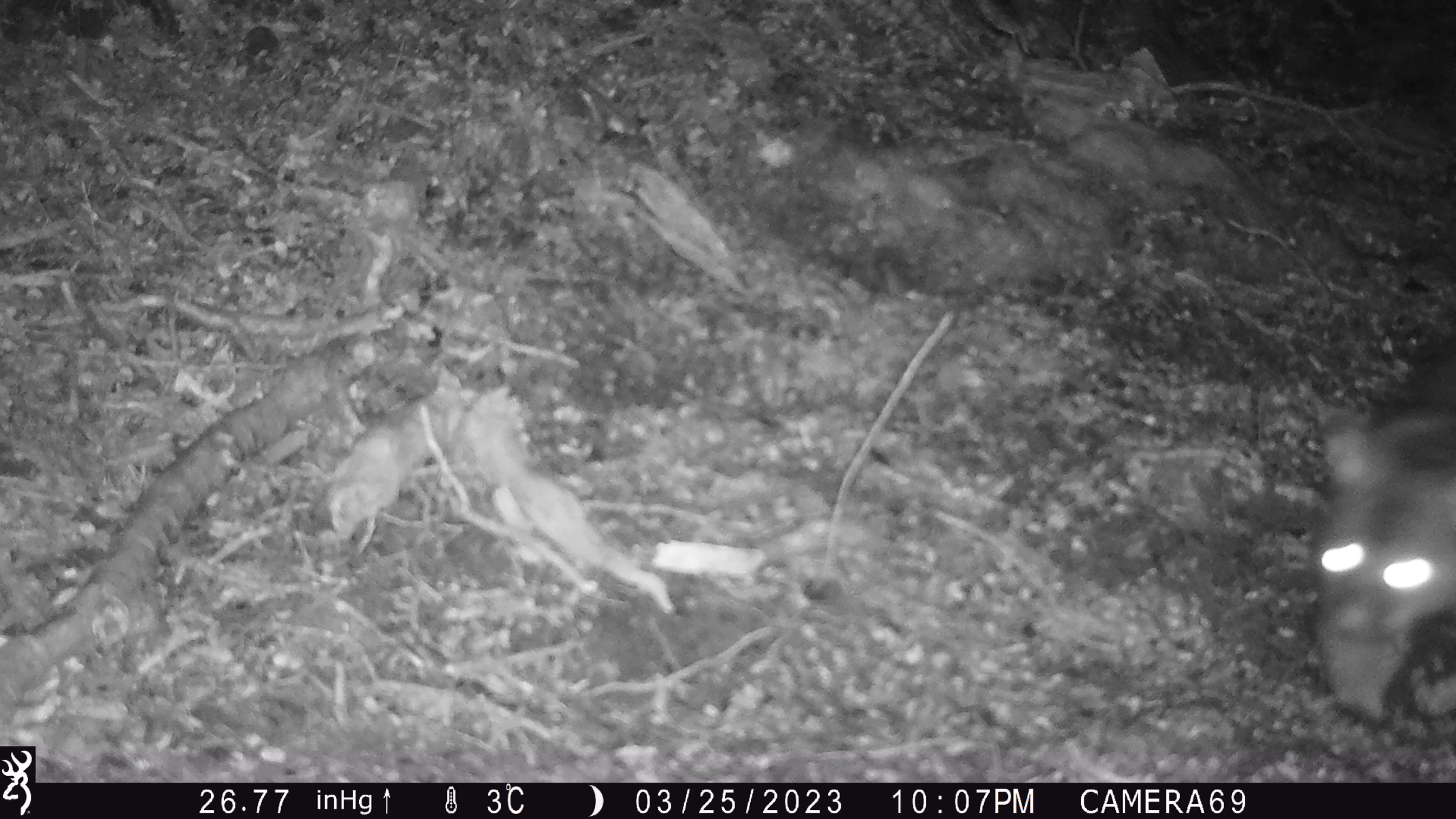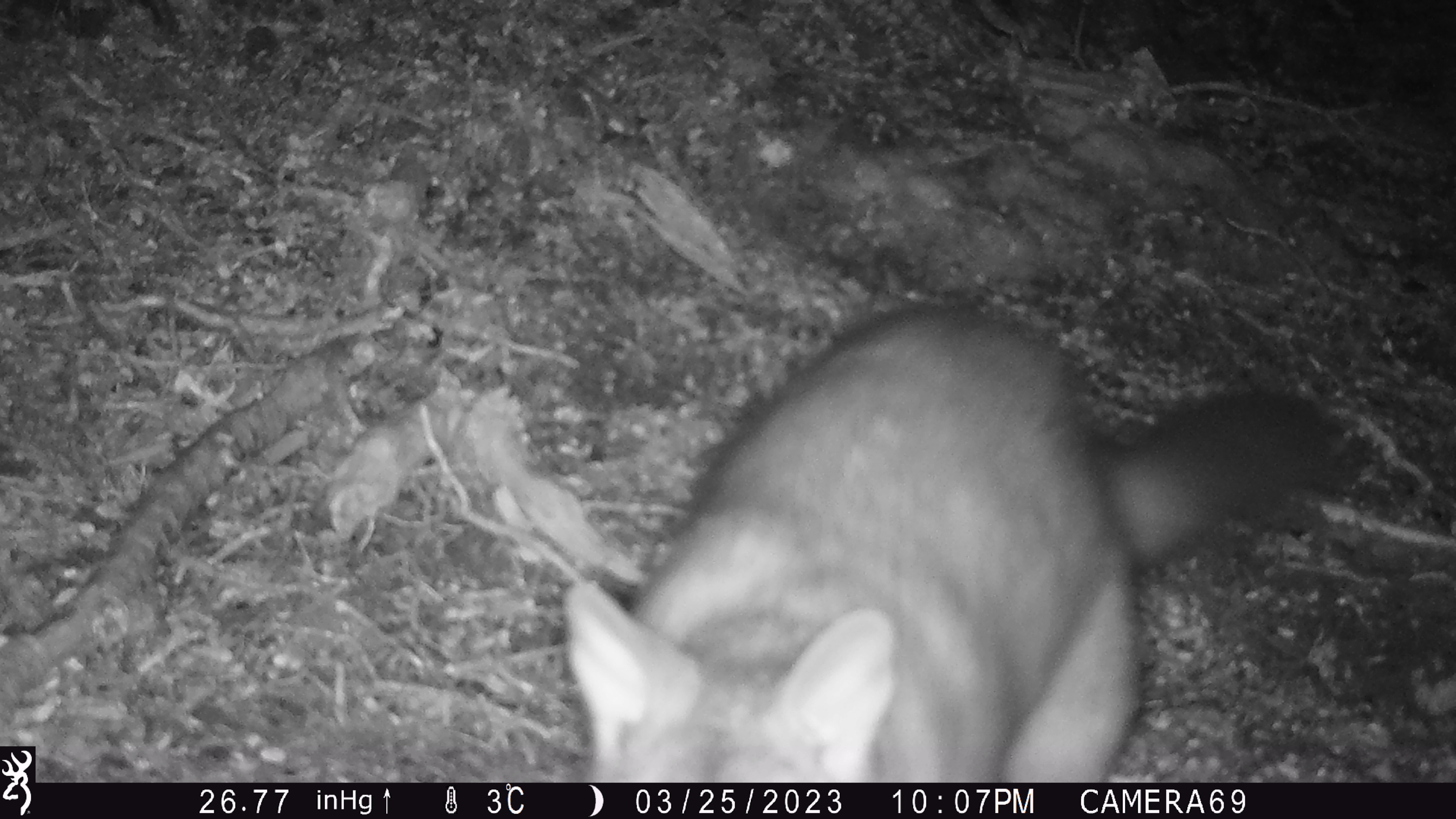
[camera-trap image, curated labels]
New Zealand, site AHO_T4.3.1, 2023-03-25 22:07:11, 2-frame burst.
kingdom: Animalia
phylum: Chordata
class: Mammalia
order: Carnivora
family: Mustelidae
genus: Mustela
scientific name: Mustela erminea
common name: stoat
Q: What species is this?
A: Stoat (Mustela erminea).